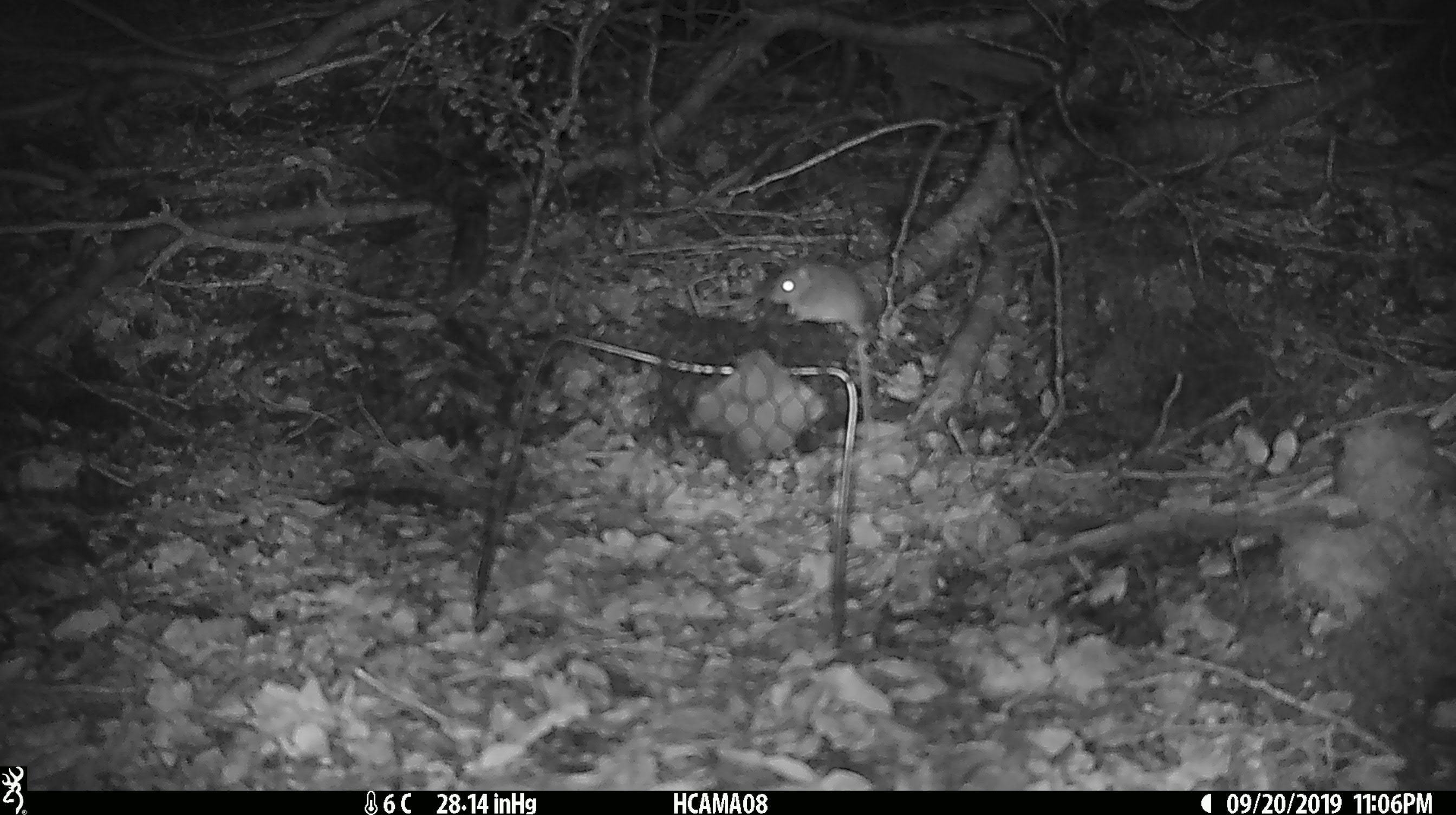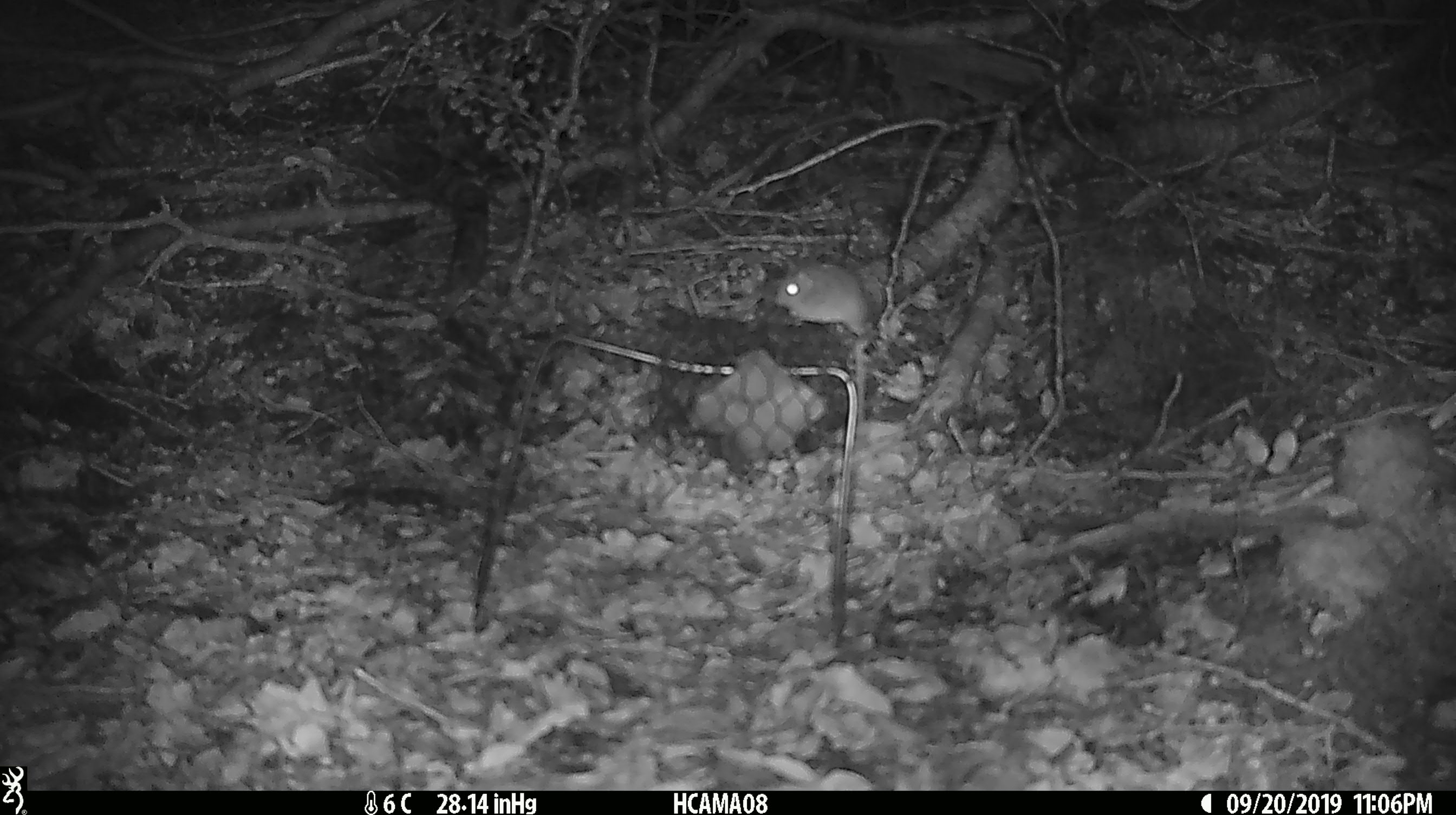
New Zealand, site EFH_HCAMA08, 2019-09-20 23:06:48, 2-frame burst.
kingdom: Animalia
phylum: Chordata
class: Mammalia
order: Rodentia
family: Muridae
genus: Mus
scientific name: Mus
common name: mouse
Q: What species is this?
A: Mouse (Mus).